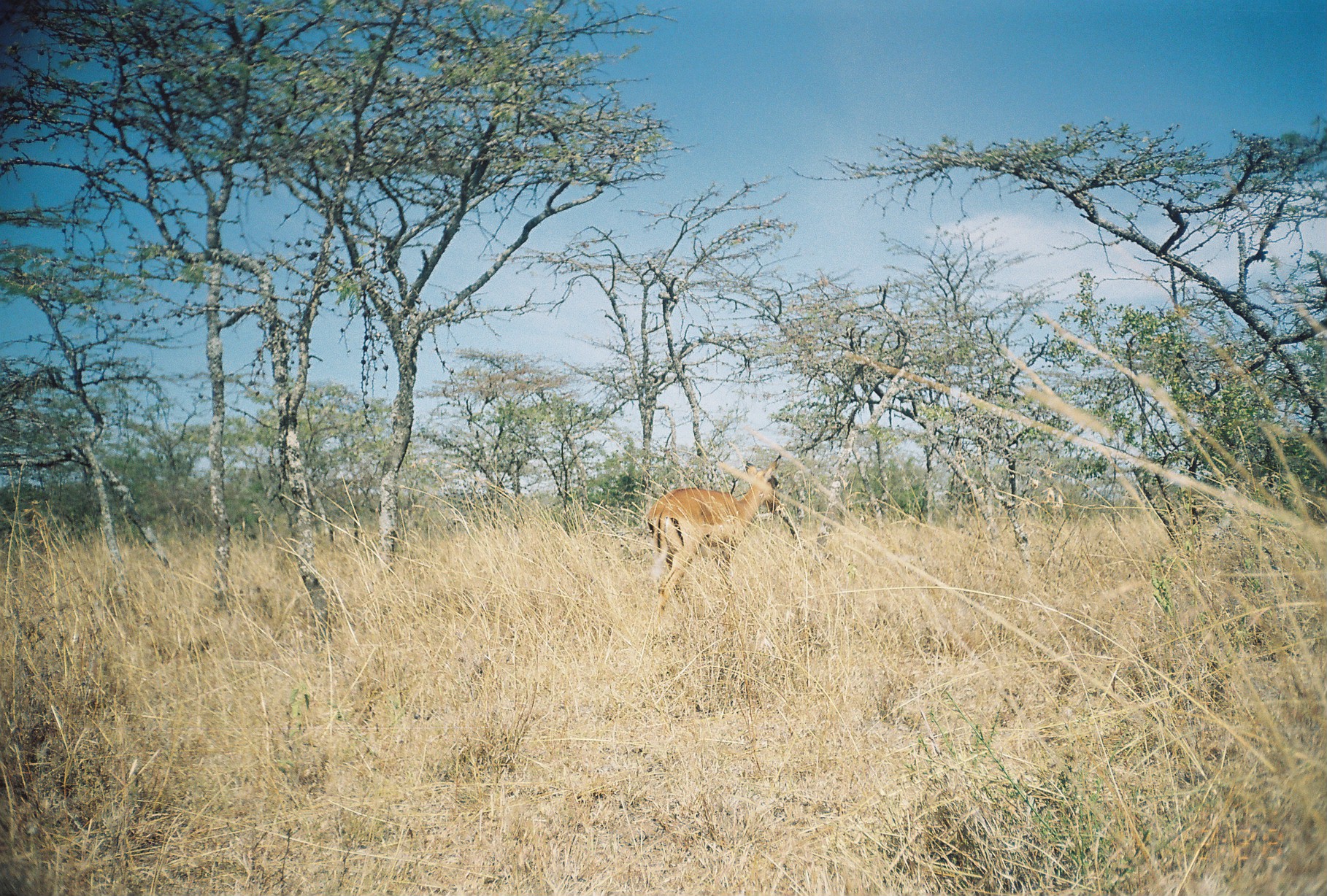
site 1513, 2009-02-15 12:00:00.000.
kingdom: Animalia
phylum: Chordata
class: Mammalia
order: Artiodactyla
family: Bovidae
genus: Aepyceros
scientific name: Aepyceros melampus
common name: impala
Aepyceros melampus (impala), count 1.